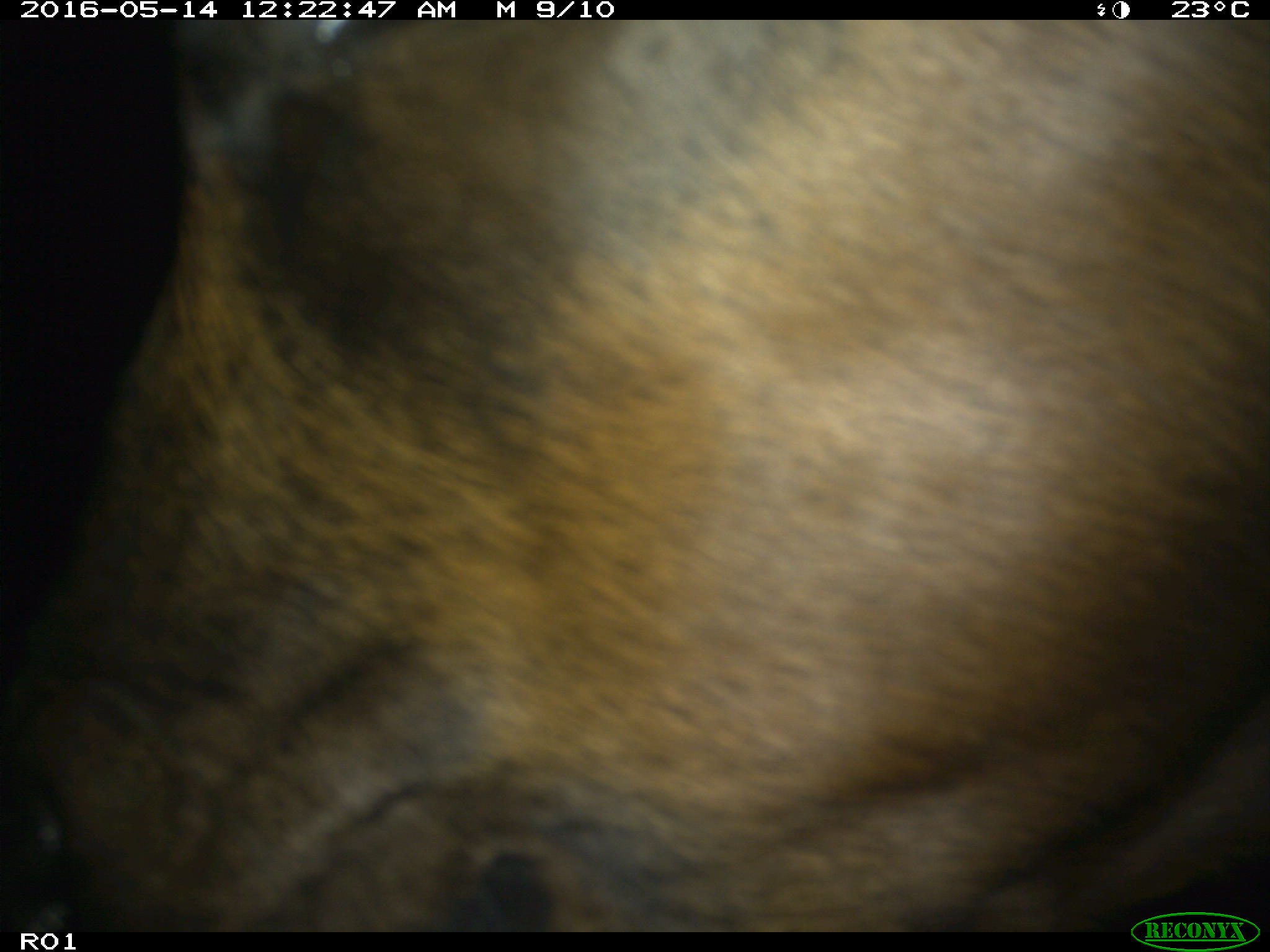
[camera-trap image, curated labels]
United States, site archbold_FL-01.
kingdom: Animalia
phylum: Chordata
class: Mammalia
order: Artiodactyla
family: Bovidae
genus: Bos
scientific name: Bos taurus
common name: domestic cow